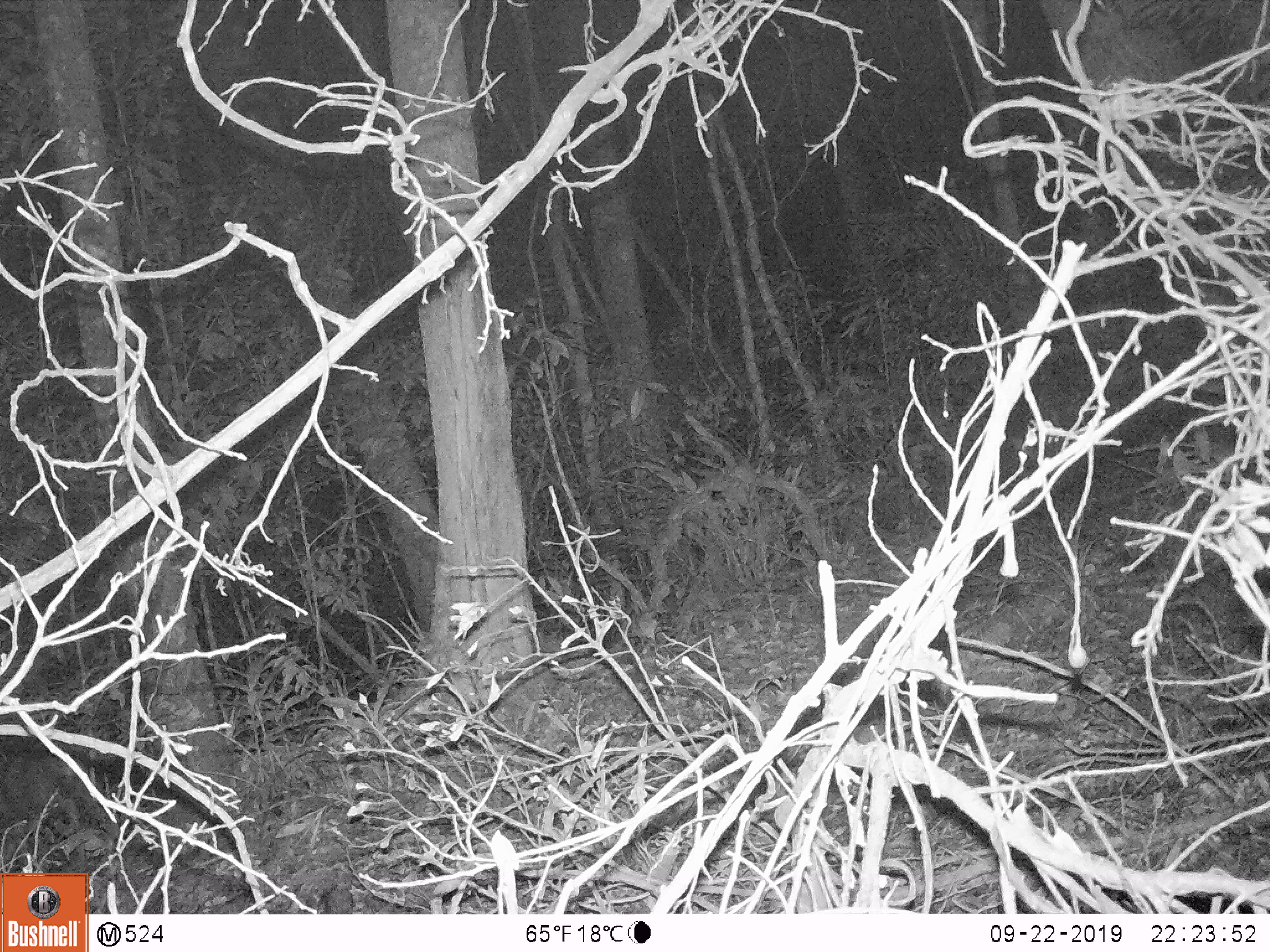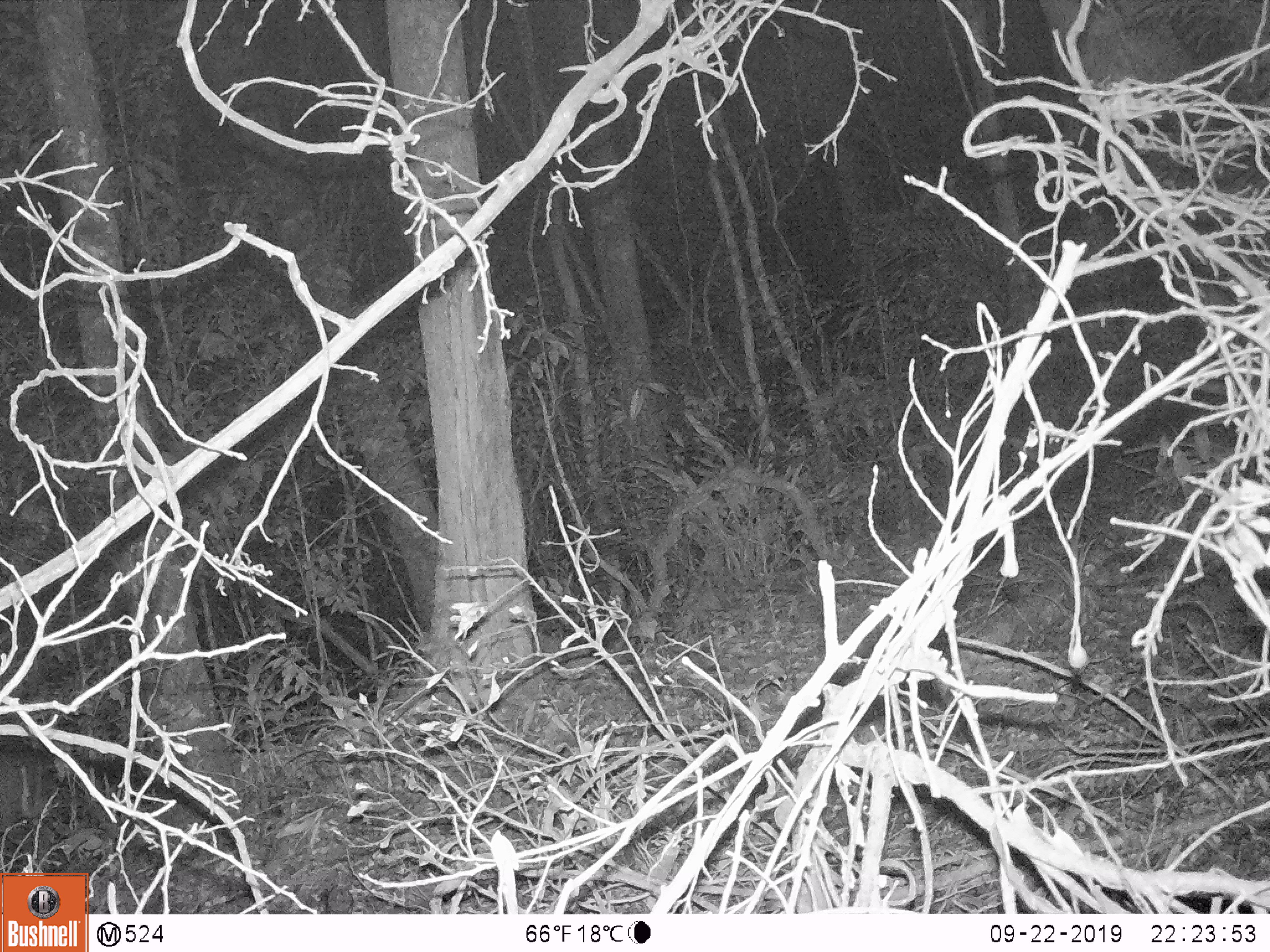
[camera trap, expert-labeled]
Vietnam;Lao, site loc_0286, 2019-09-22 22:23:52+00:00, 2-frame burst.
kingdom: Animalia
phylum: Chordata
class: Mammalia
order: Artiodactyla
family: Cervidae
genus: Muntiacus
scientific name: Muntiacus rooseveltorum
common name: roosevelt's muntjac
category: roosevelts muntjac group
Roosevelts muntjac group (roosevelt's muntjac) (Muntiacus rooseveltorum). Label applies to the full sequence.